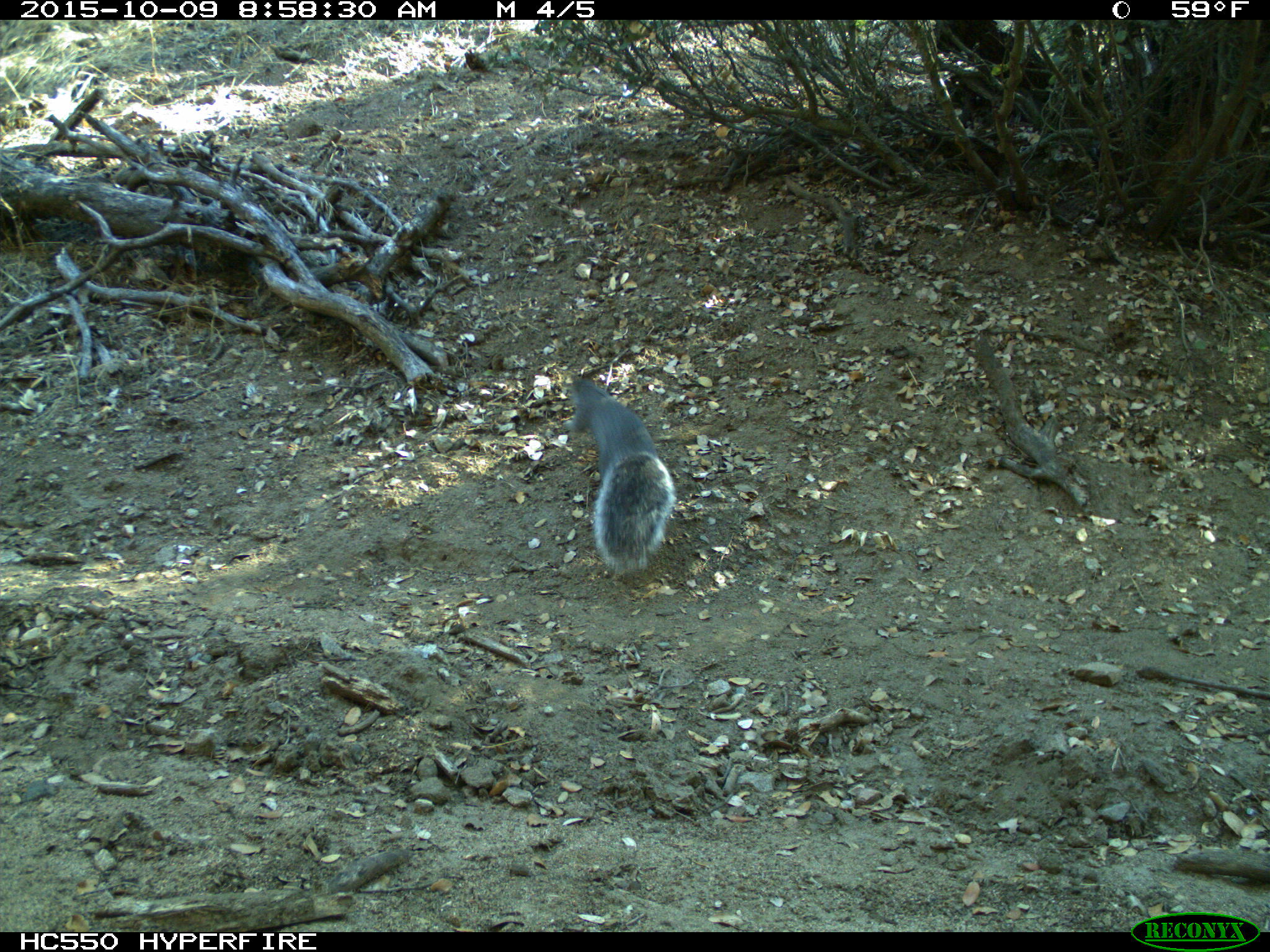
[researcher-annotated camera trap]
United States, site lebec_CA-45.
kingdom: Animalia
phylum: Chordata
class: Mammalia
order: Rodentia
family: Sciuridae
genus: Sciurus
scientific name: Sciurus carolinensis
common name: eastern gray squirrel